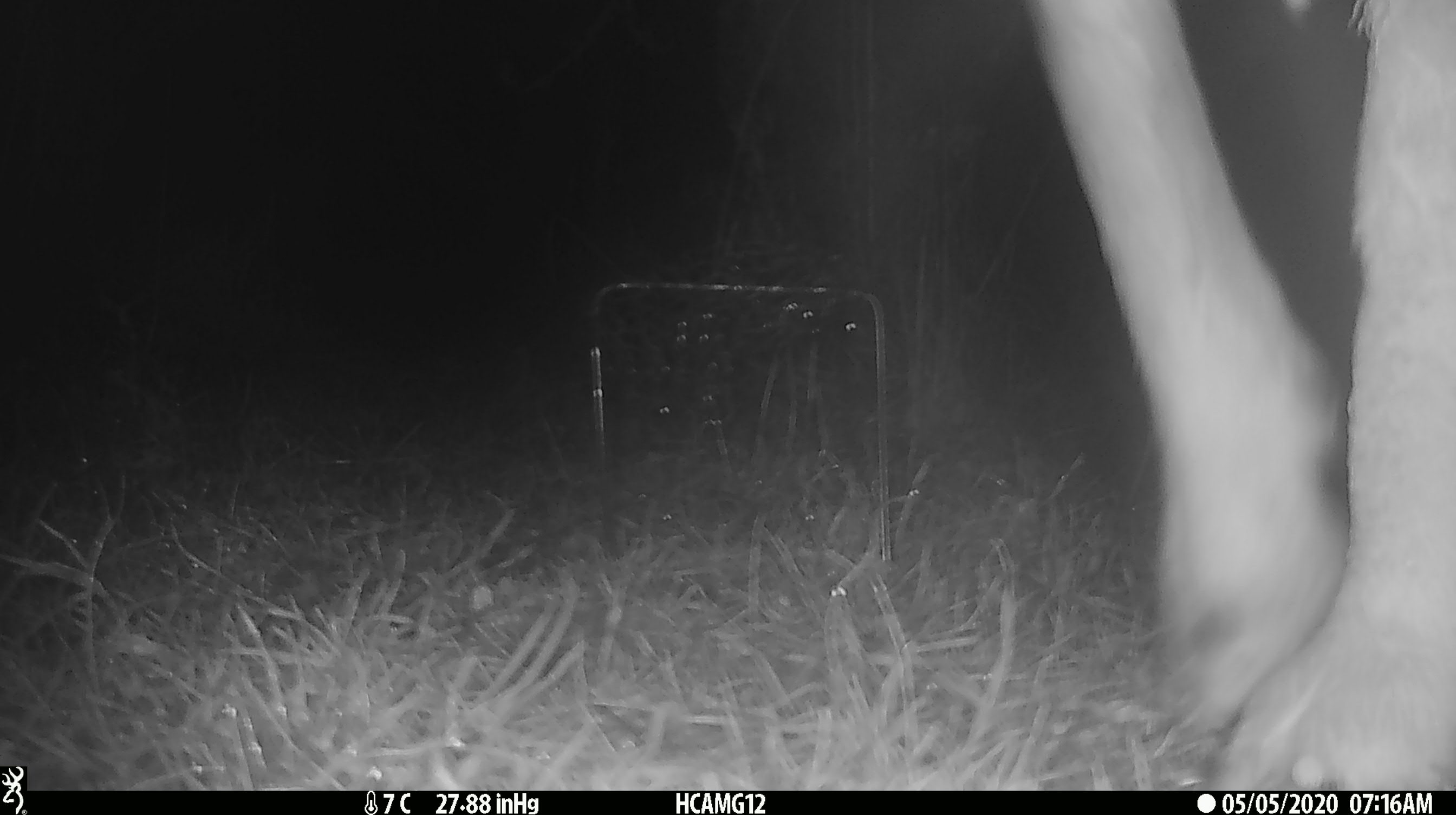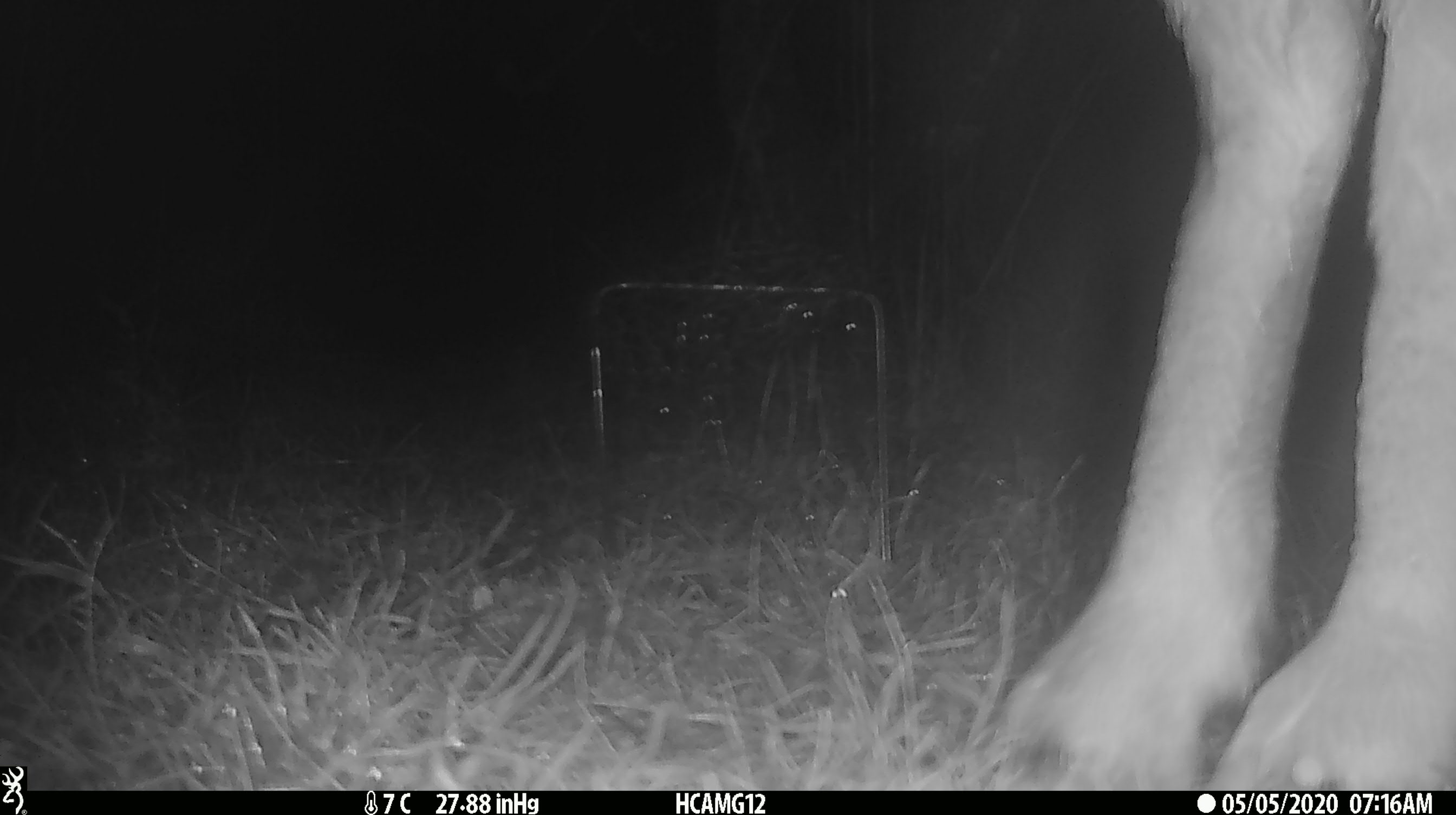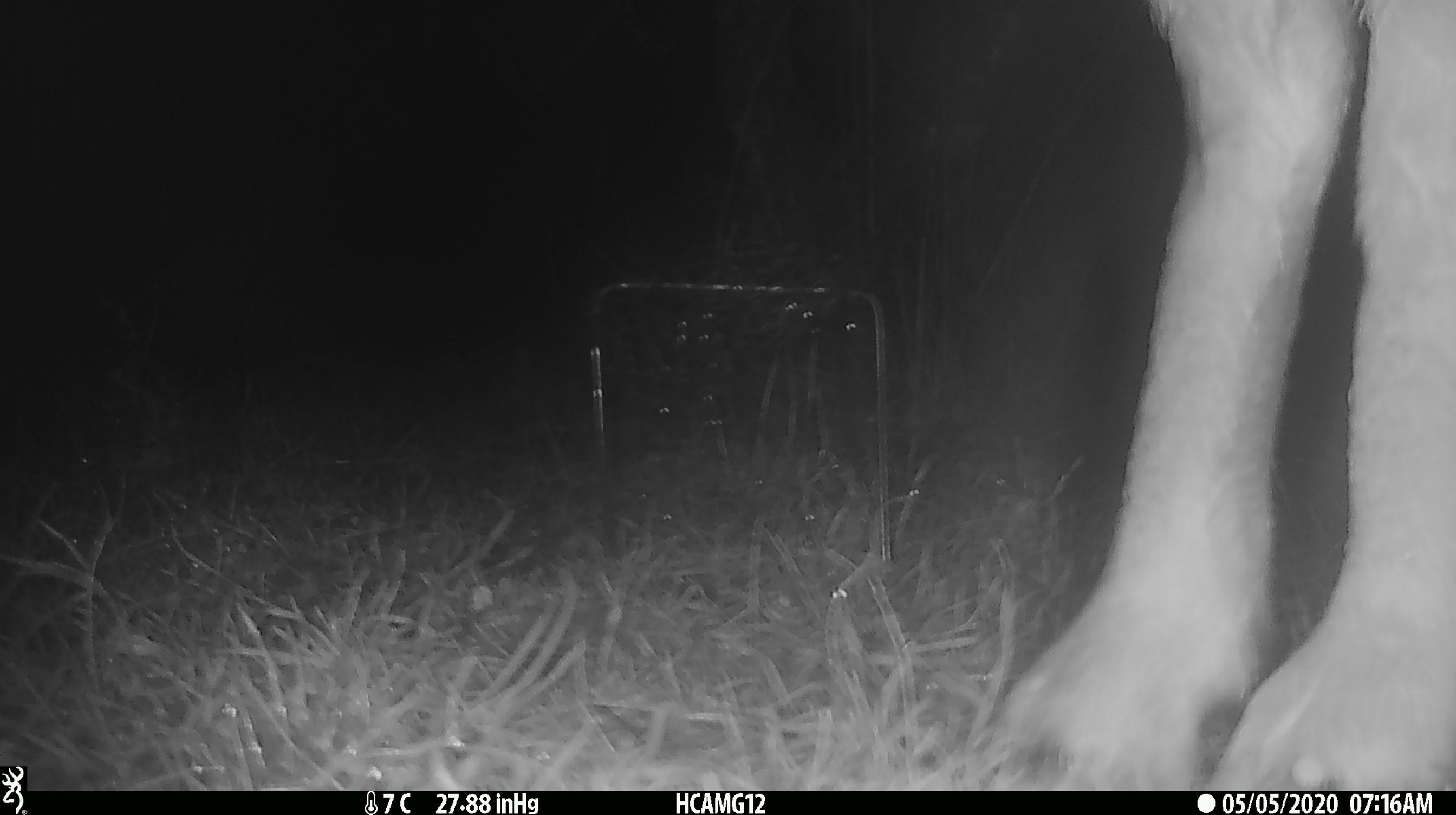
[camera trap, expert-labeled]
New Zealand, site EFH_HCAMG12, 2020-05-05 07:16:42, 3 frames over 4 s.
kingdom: Animalia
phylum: Chordata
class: Mammalia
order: Artiodactyla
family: Bovidae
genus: Ovis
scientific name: Ovis aries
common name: domestic sheep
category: sheep